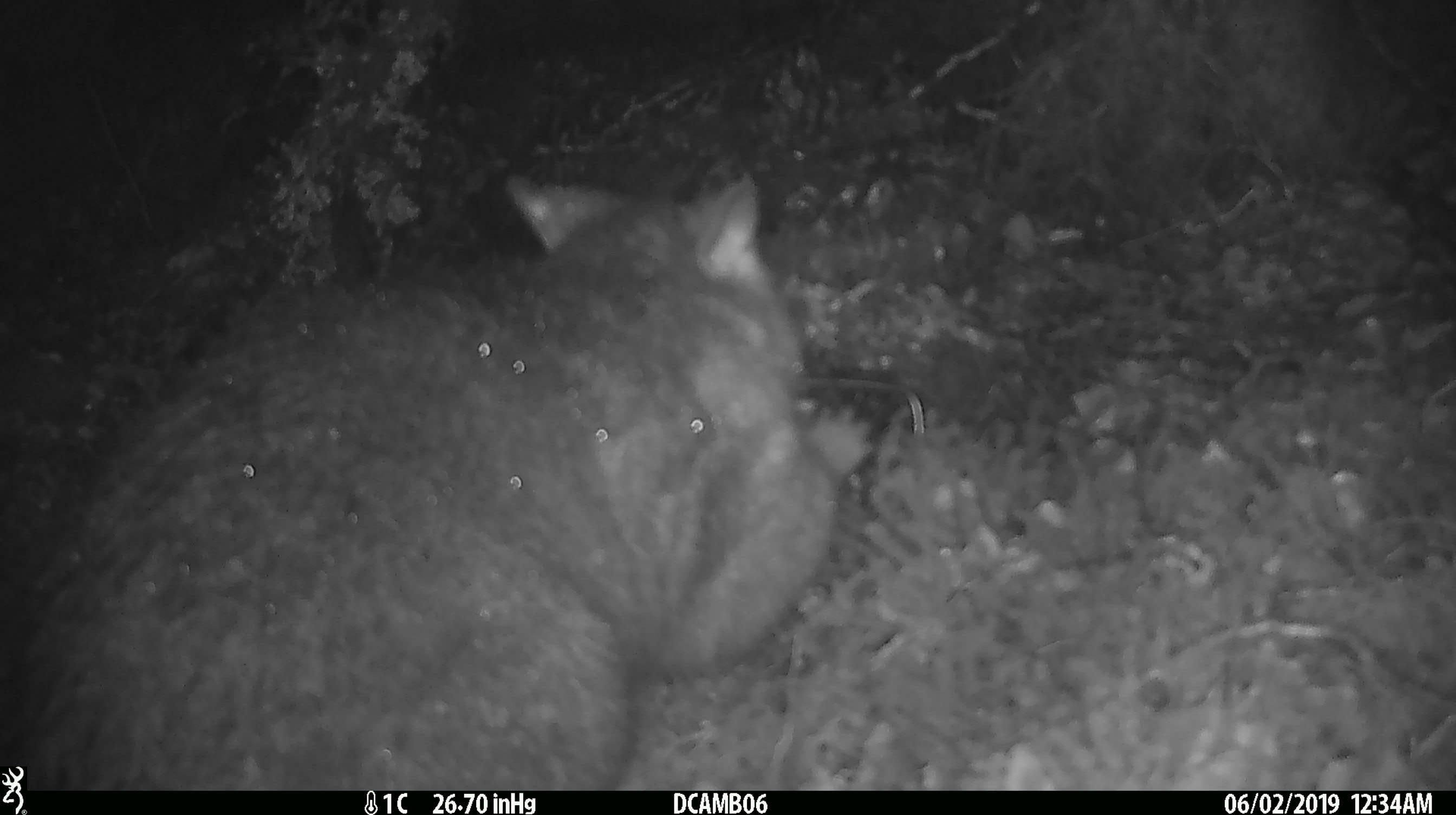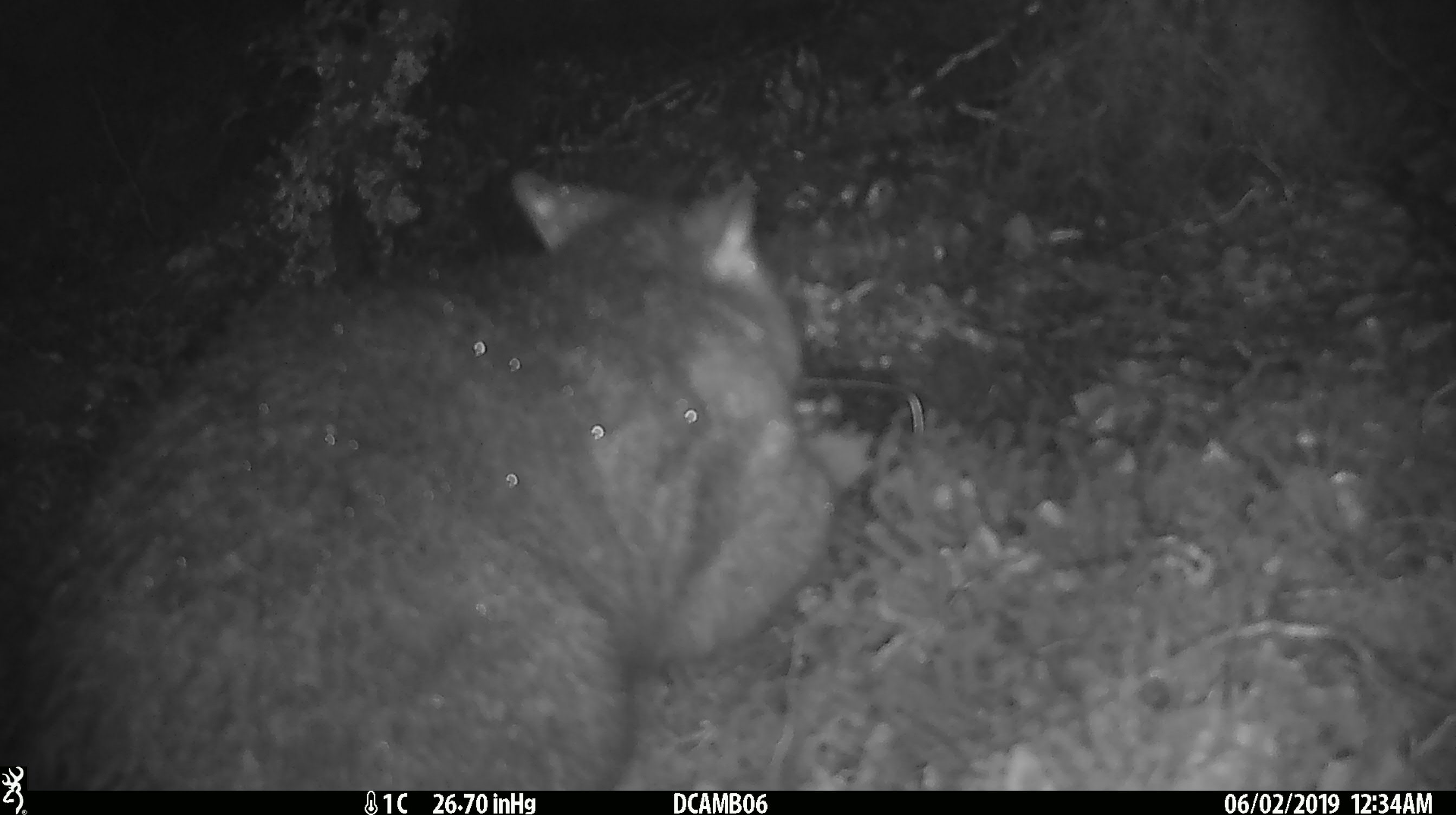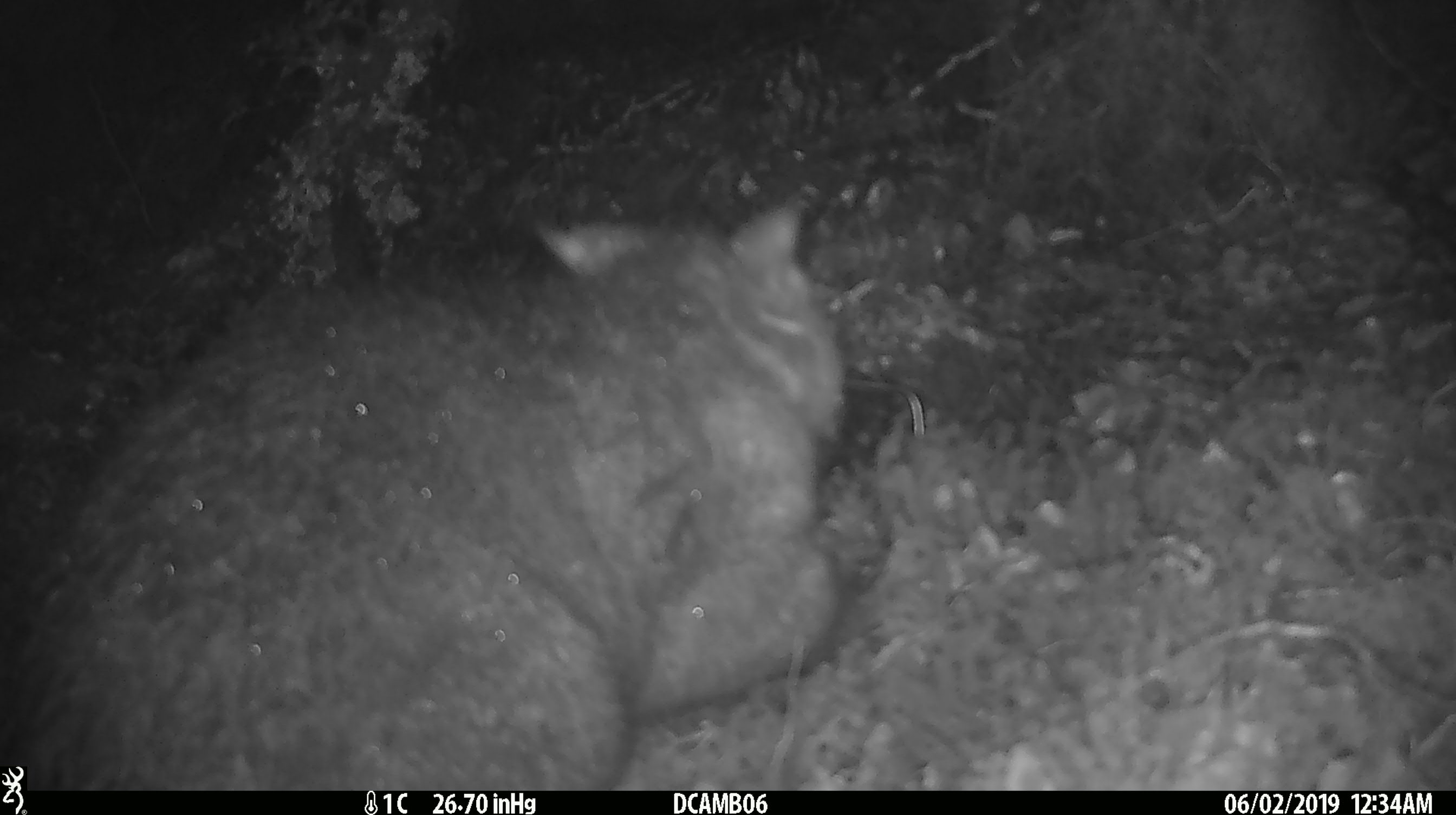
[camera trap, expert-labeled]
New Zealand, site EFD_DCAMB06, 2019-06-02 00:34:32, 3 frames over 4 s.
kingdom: Animalia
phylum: Chordata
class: Mammalia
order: Diprotodontia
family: Phalangeridae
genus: Trichosurus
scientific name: Trichosurus vulpecula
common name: common brushtail possum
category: possum